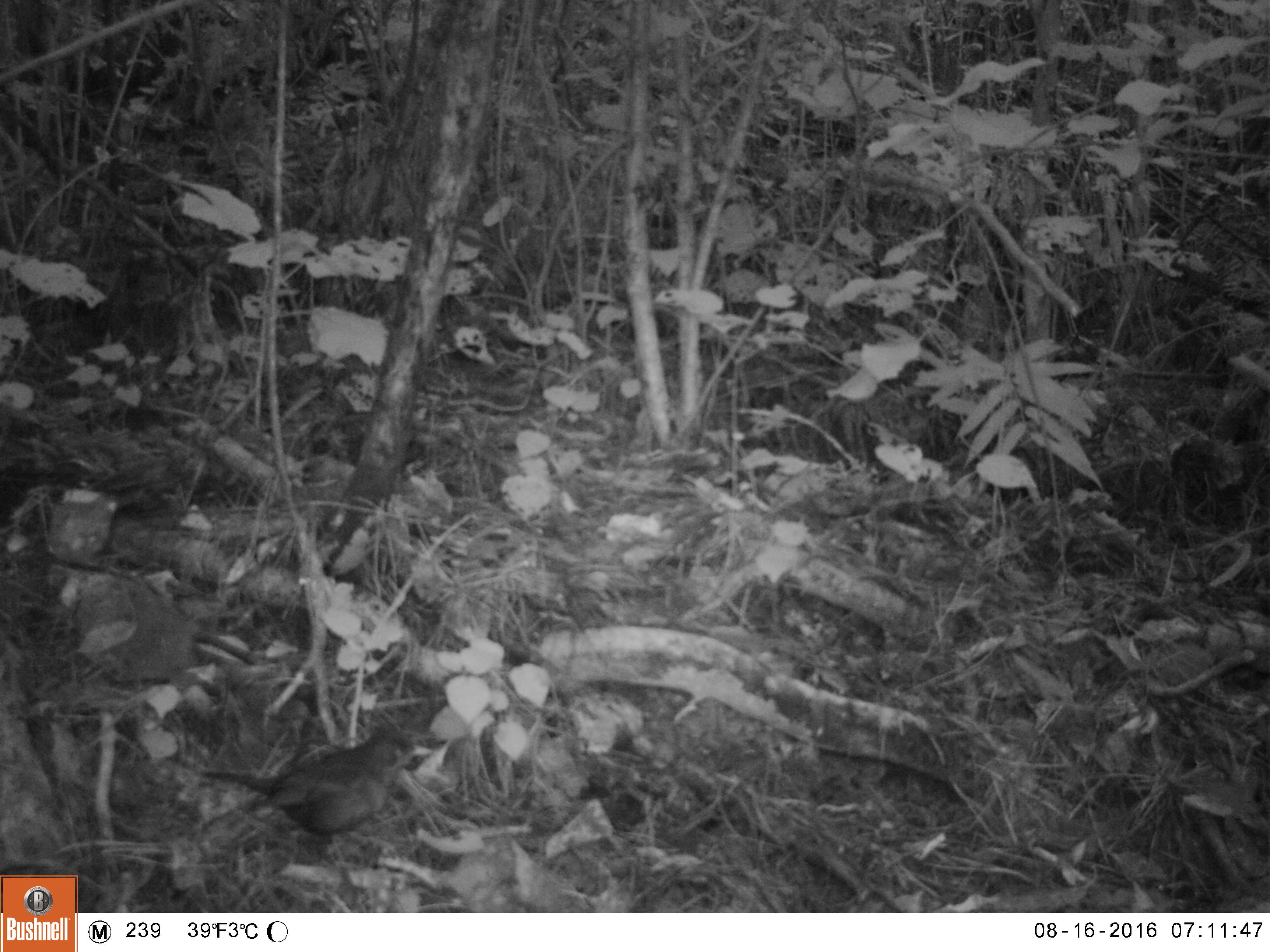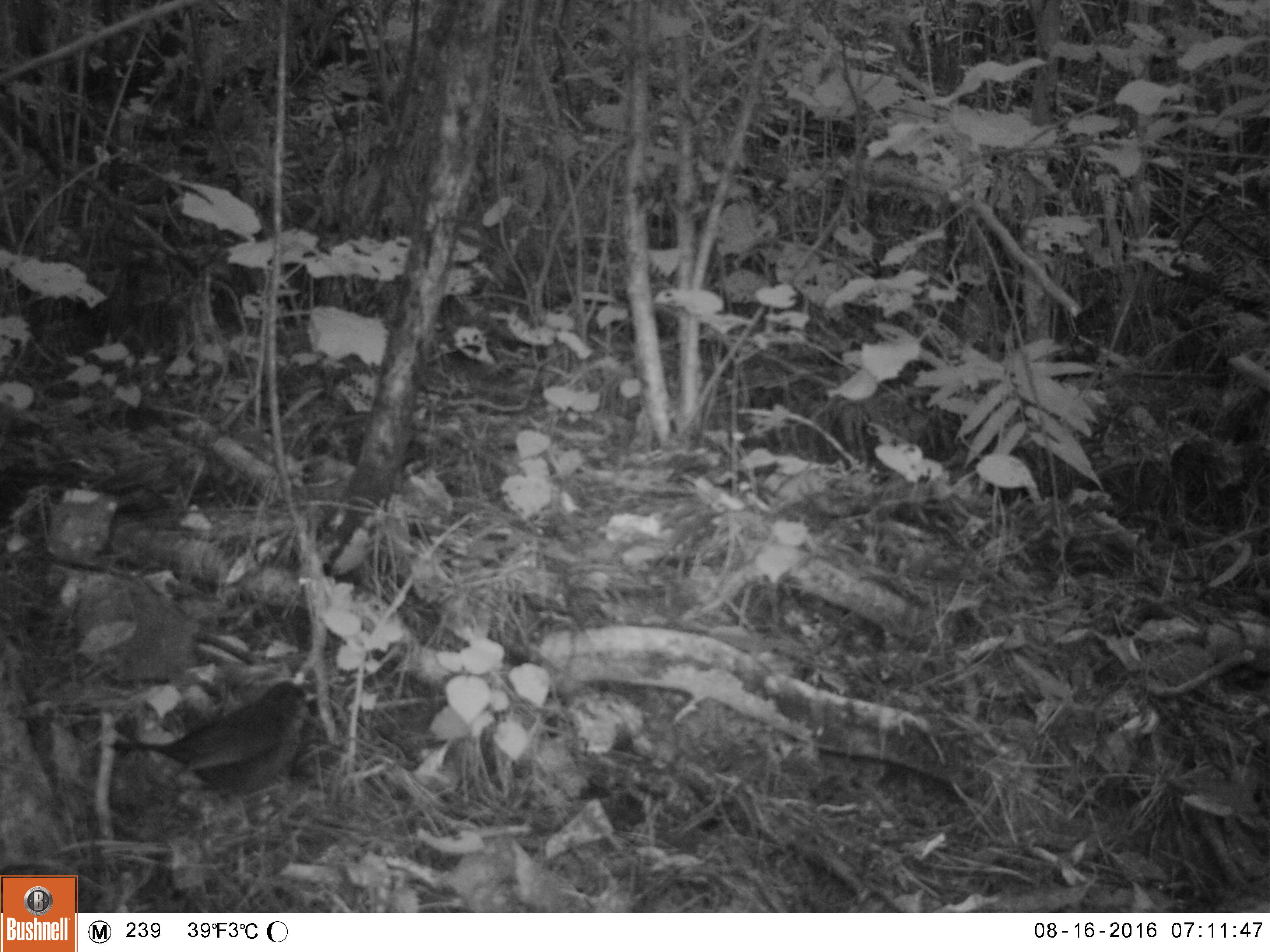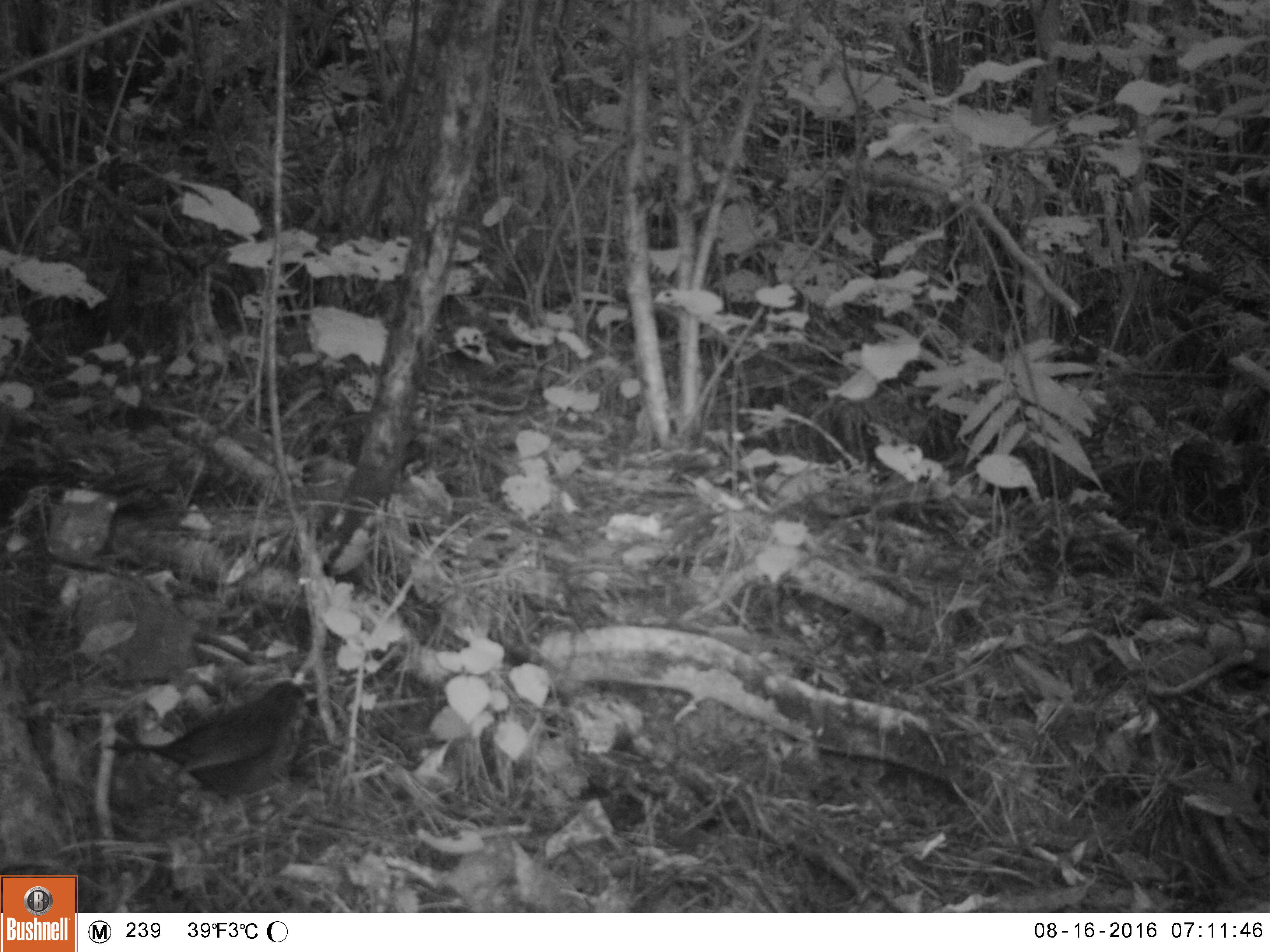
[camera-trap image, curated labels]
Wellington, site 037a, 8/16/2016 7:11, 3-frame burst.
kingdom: Animalia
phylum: Chordata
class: Aves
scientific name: Aves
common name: bird